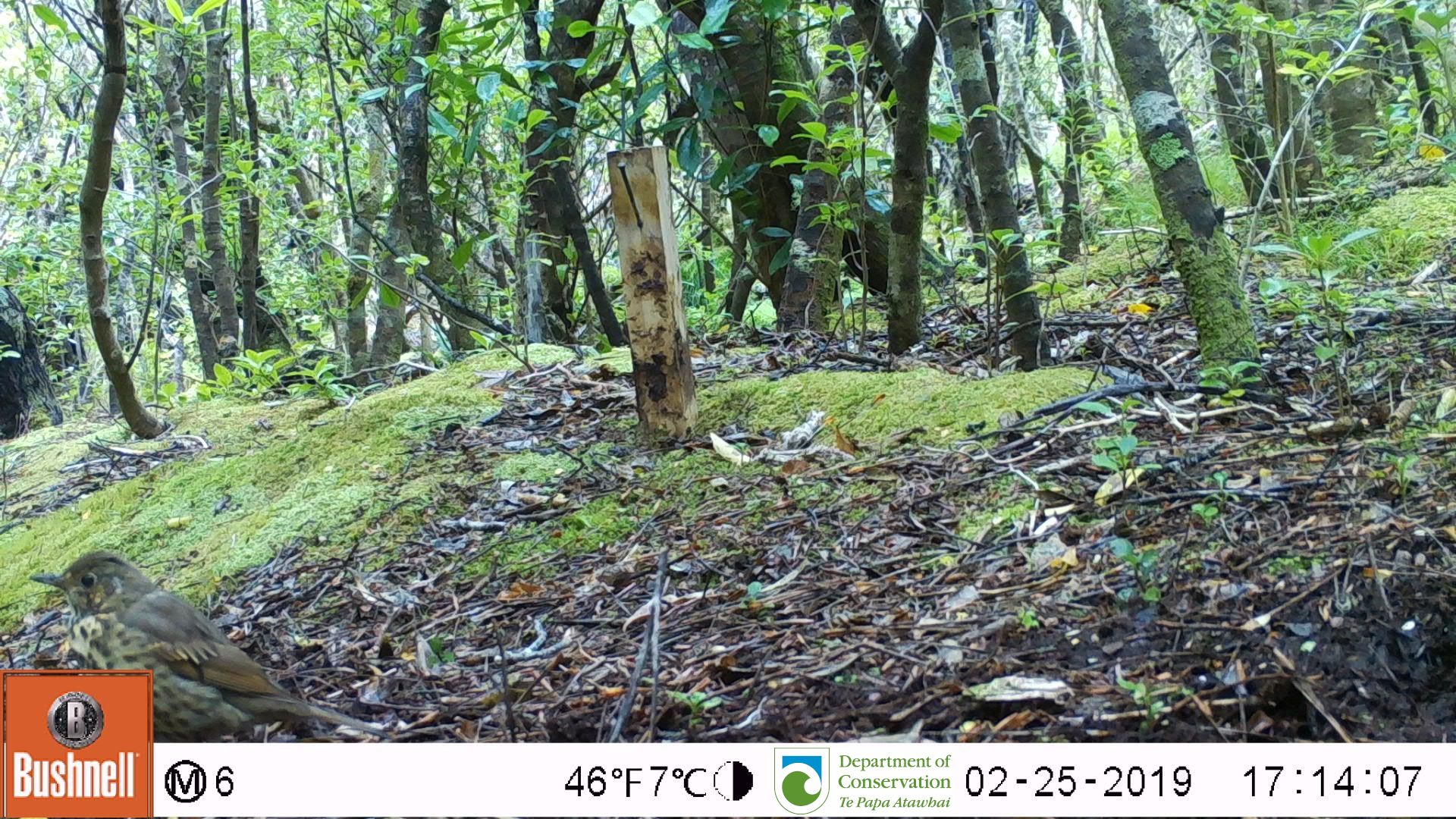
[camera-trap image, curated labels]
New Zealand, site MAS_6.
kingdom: Animalia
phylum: Chordata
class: Aves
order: Passeriformes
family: Turdidae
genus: Turdus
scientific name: Turdus philomelos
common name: song thrush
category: thrush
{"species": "thrush (song thrush) (Turdus philomelos)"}